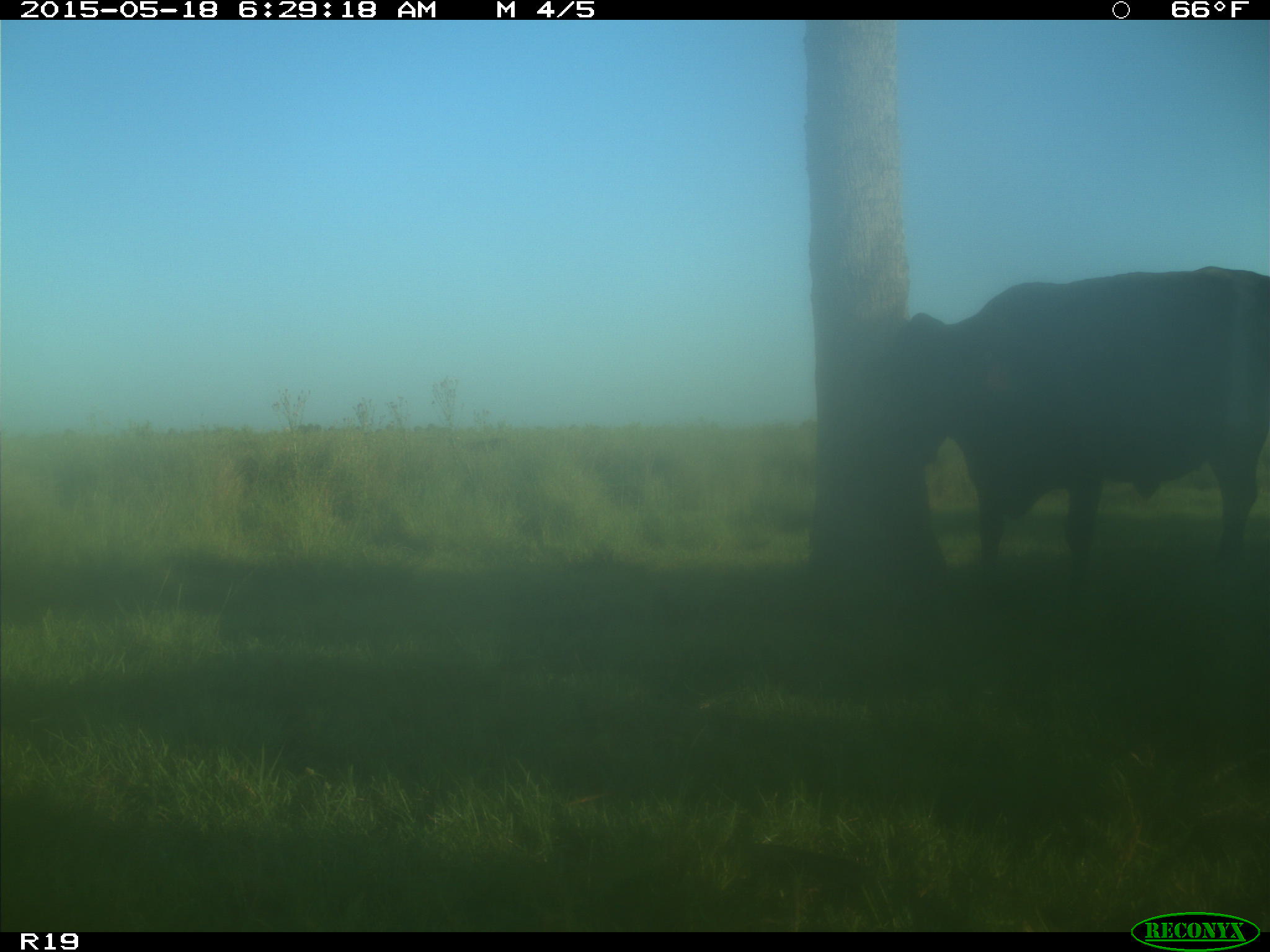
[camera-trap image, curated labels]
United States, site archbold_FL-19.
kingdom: Animalia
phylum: Chordata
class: Mammalia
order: Artiodactyla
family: Bovidae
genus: Bos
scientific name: Bos taurus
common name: domestic cow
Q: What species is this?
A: Bos taurus (domestic cow).